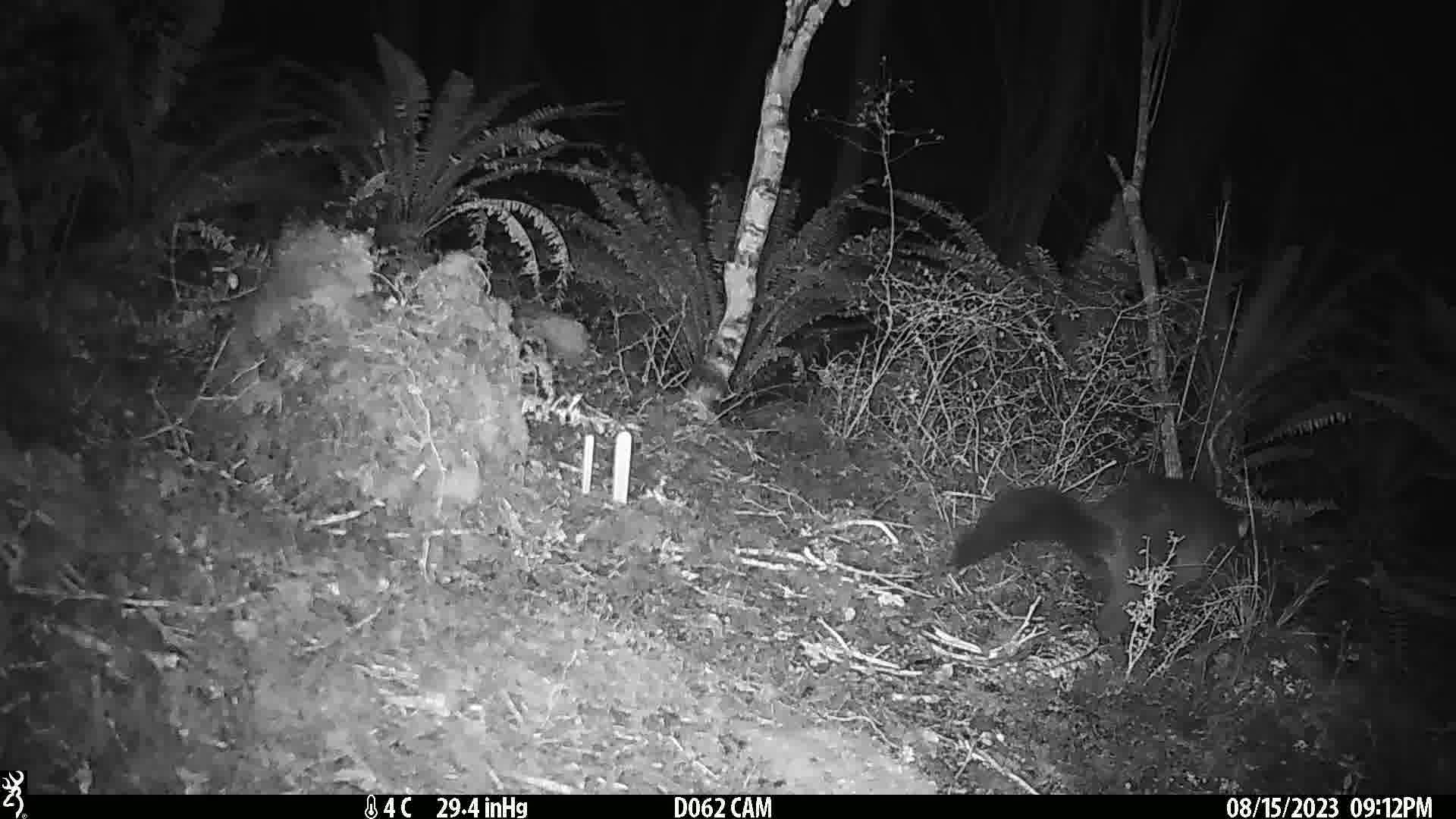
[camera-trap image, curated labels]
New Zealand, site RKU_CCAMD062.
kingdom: Animalia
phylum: Chordata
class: Mammalia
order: Diprotodontia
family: Phalangeridae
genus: Trichosurus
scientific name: Trichosurus vulpecula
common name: common brushtail possum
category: possum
Possum (common brushtail possum) (Trichosurus vulpecula).